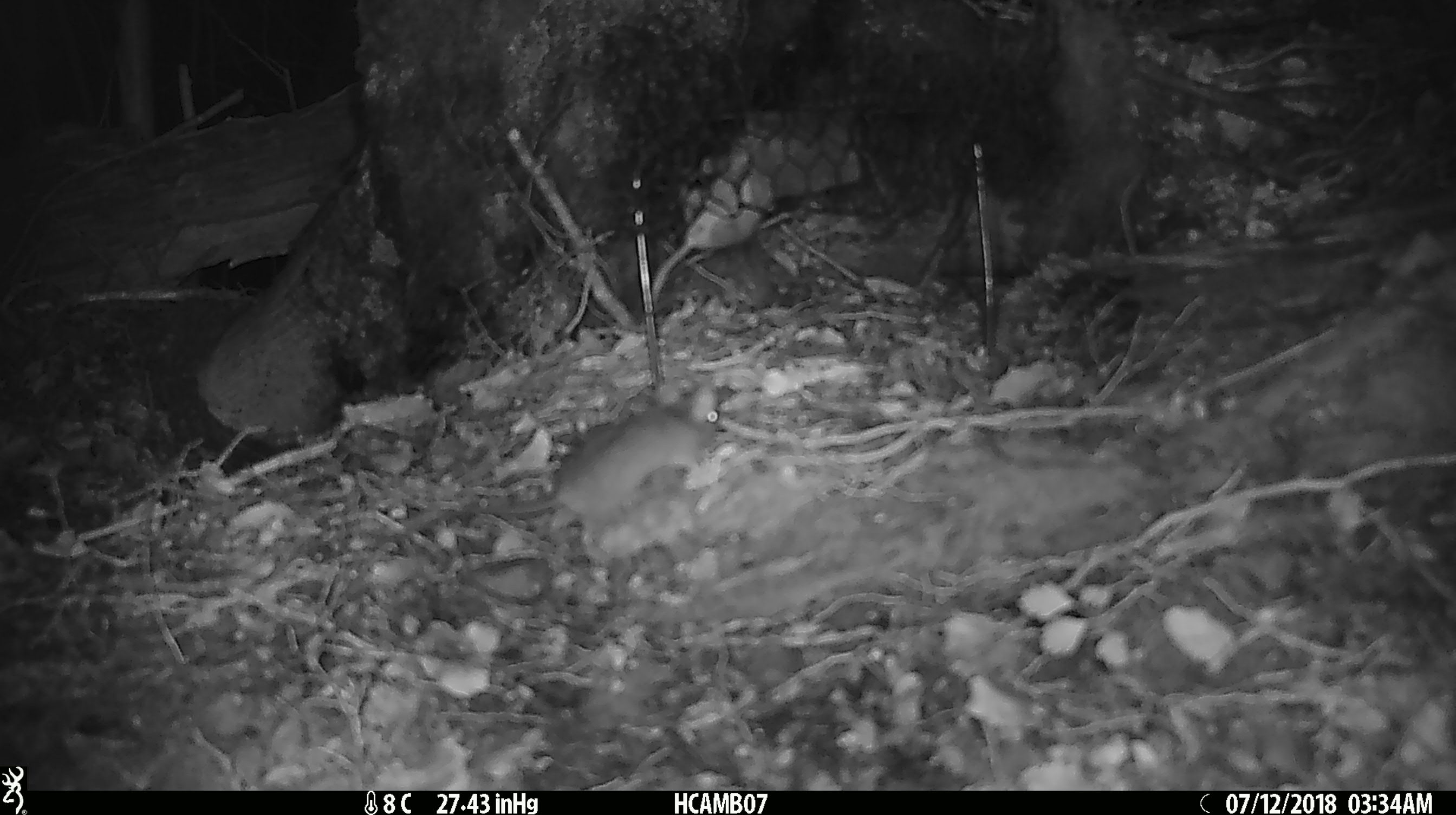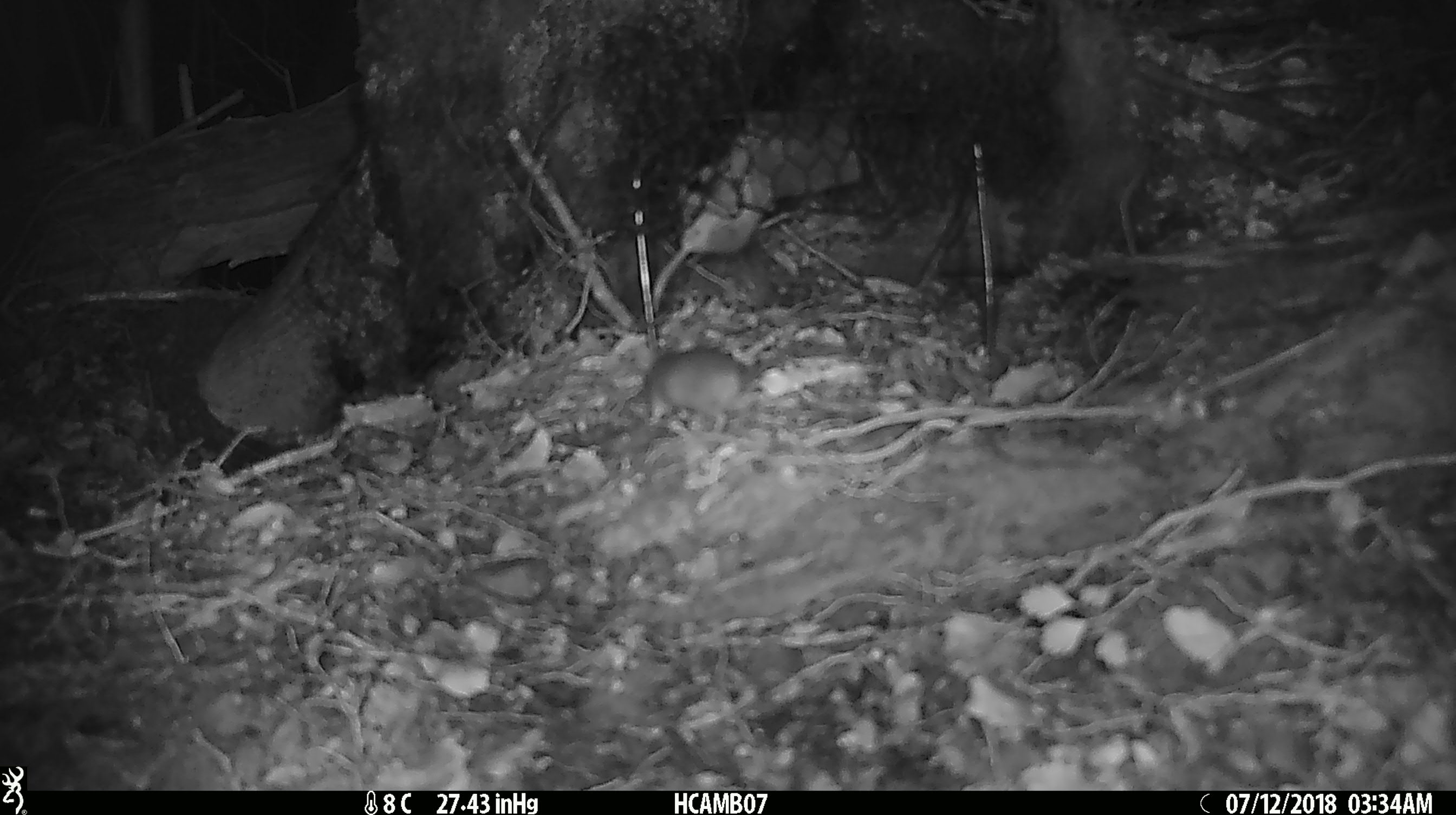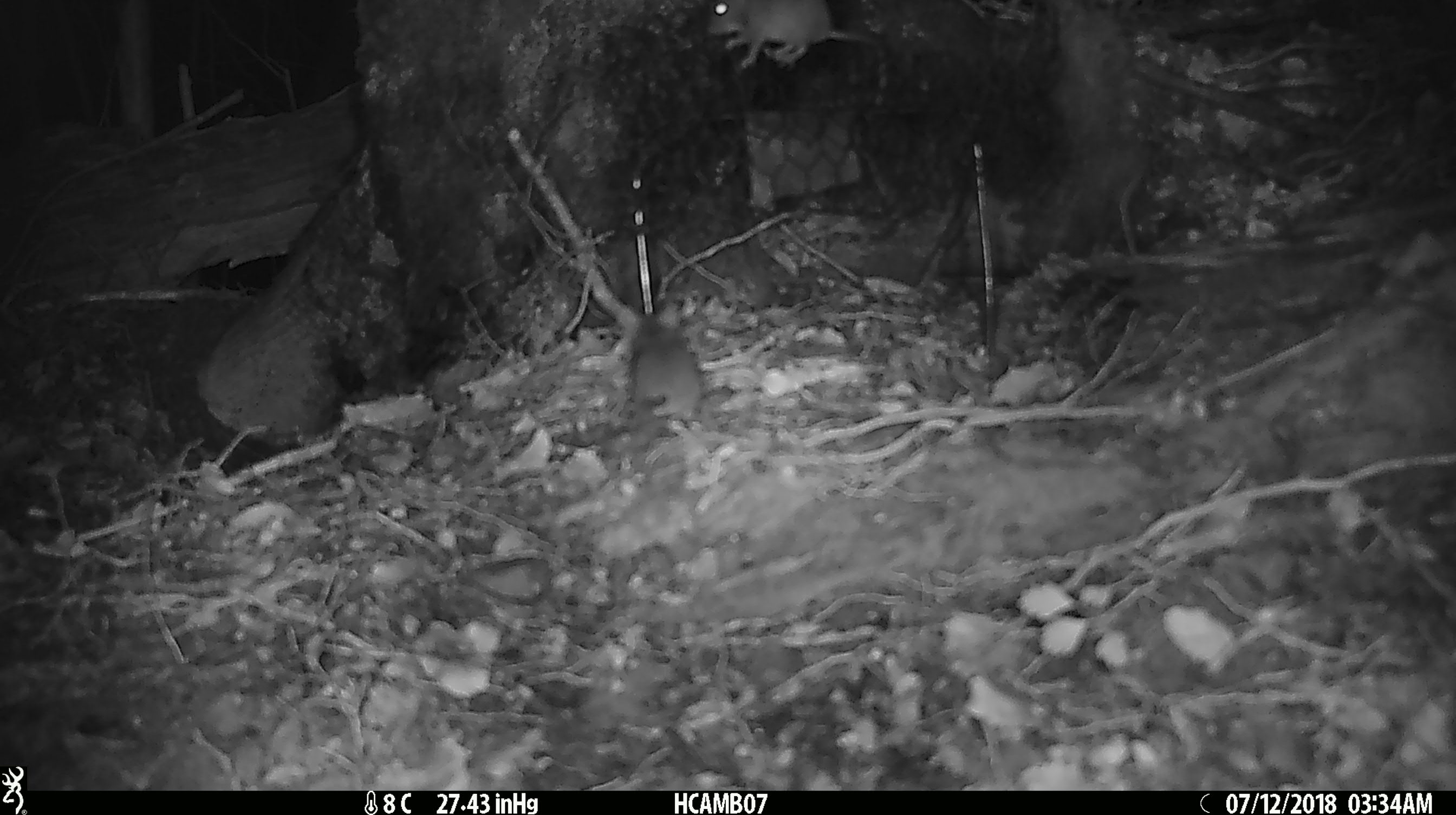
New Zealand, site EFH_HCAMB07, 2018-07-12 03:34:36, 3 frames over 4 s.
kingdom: Animalia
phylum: Chordata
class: Mammalia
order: Rodentia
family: Muridae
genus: Mus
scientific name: Mus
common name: mouse